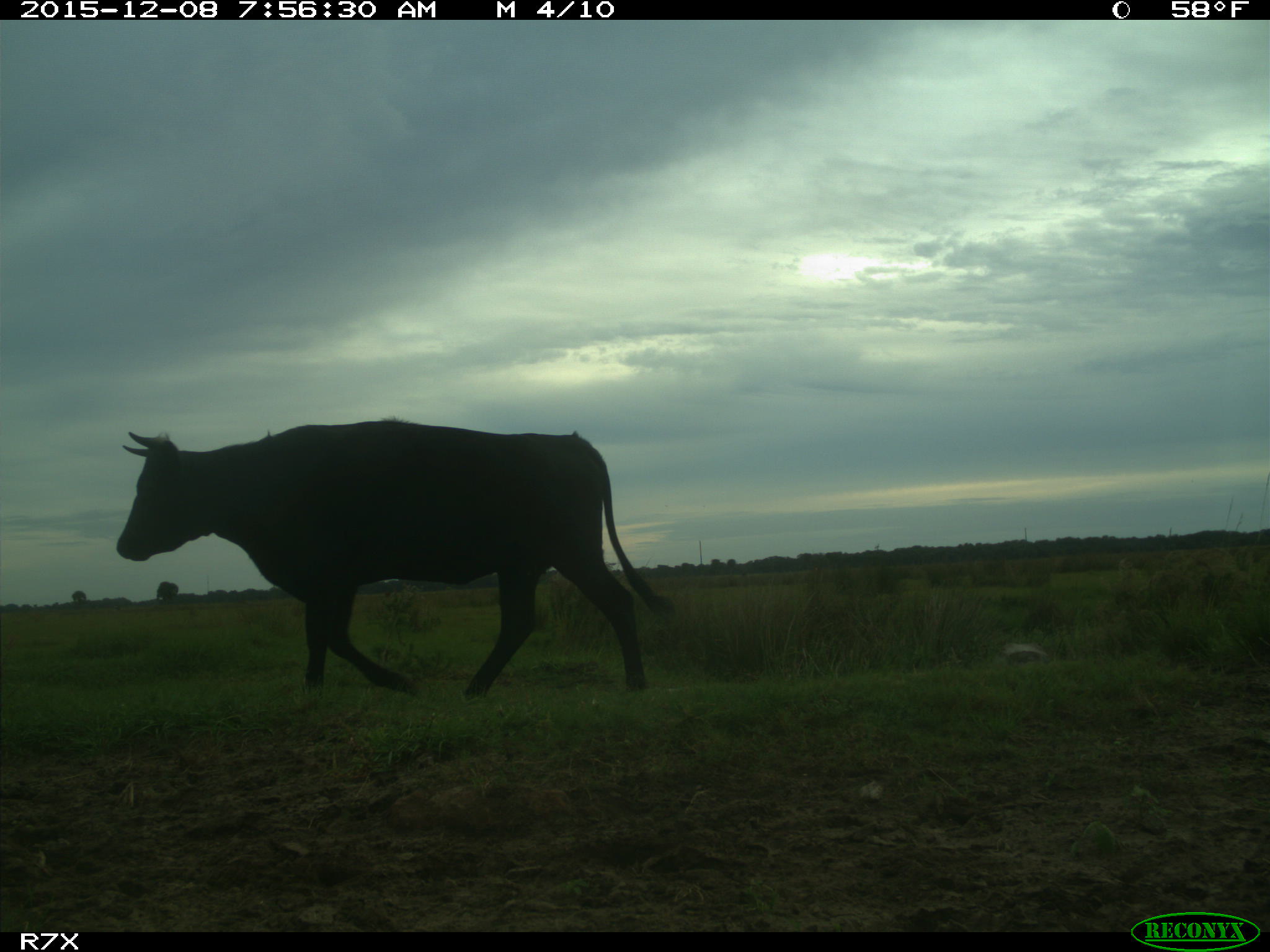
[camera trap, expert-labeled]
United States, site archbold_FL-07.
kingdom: Animalia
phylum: Chordata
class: Mammalia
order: Artiodactyla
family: Bovidae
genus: Bos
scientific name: Bos taurus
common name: domestic cow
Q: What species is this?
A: Bos taurus (domestic cow).